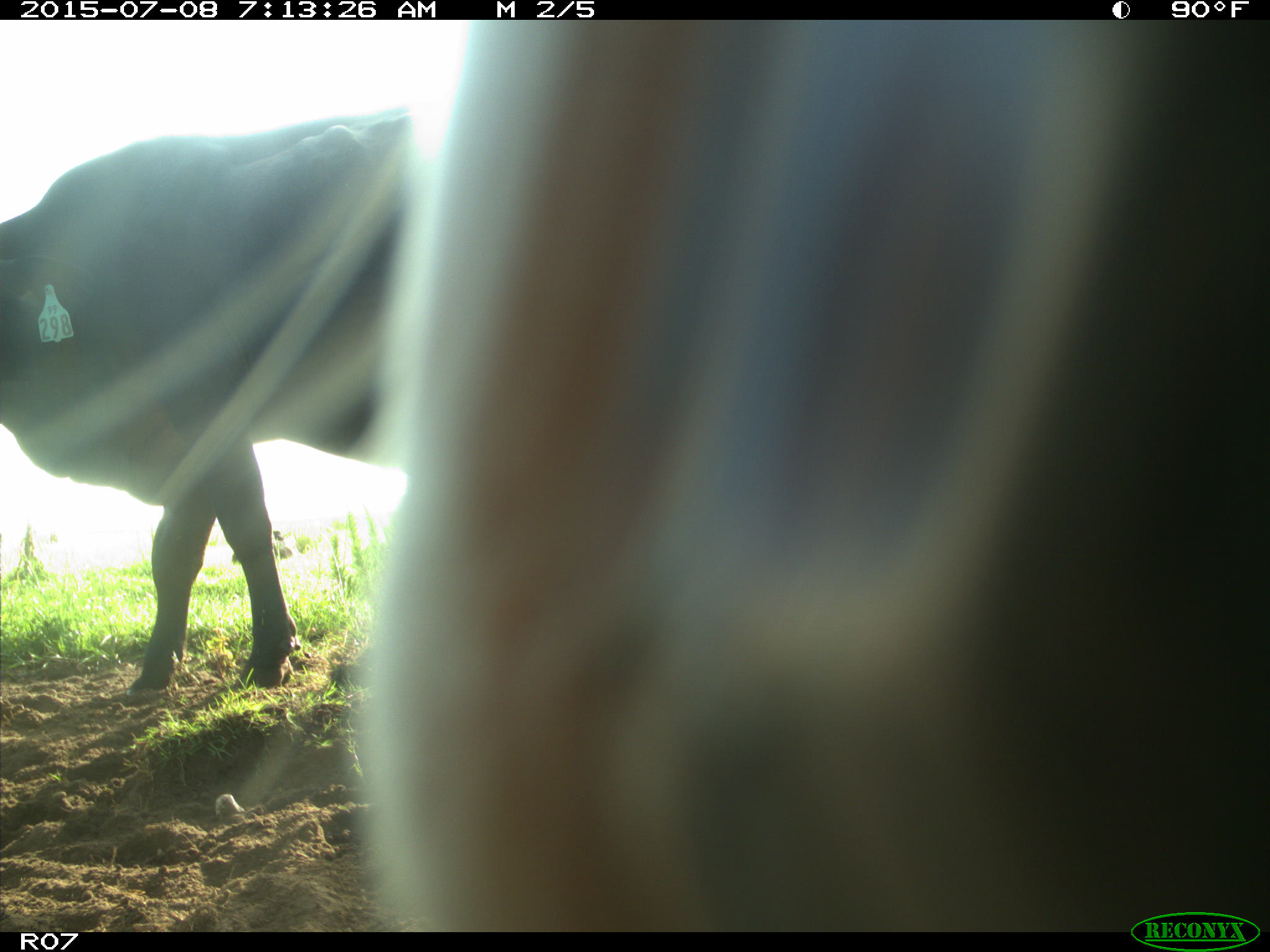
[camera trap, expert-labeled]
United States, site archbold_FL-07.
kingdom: Animalia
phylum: Chordata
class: Mammalia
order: Artiodactyla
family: Bovidae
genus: Bos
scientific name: Bos taurus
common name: domestic cow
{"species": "Bos taurus (domestic cow)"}